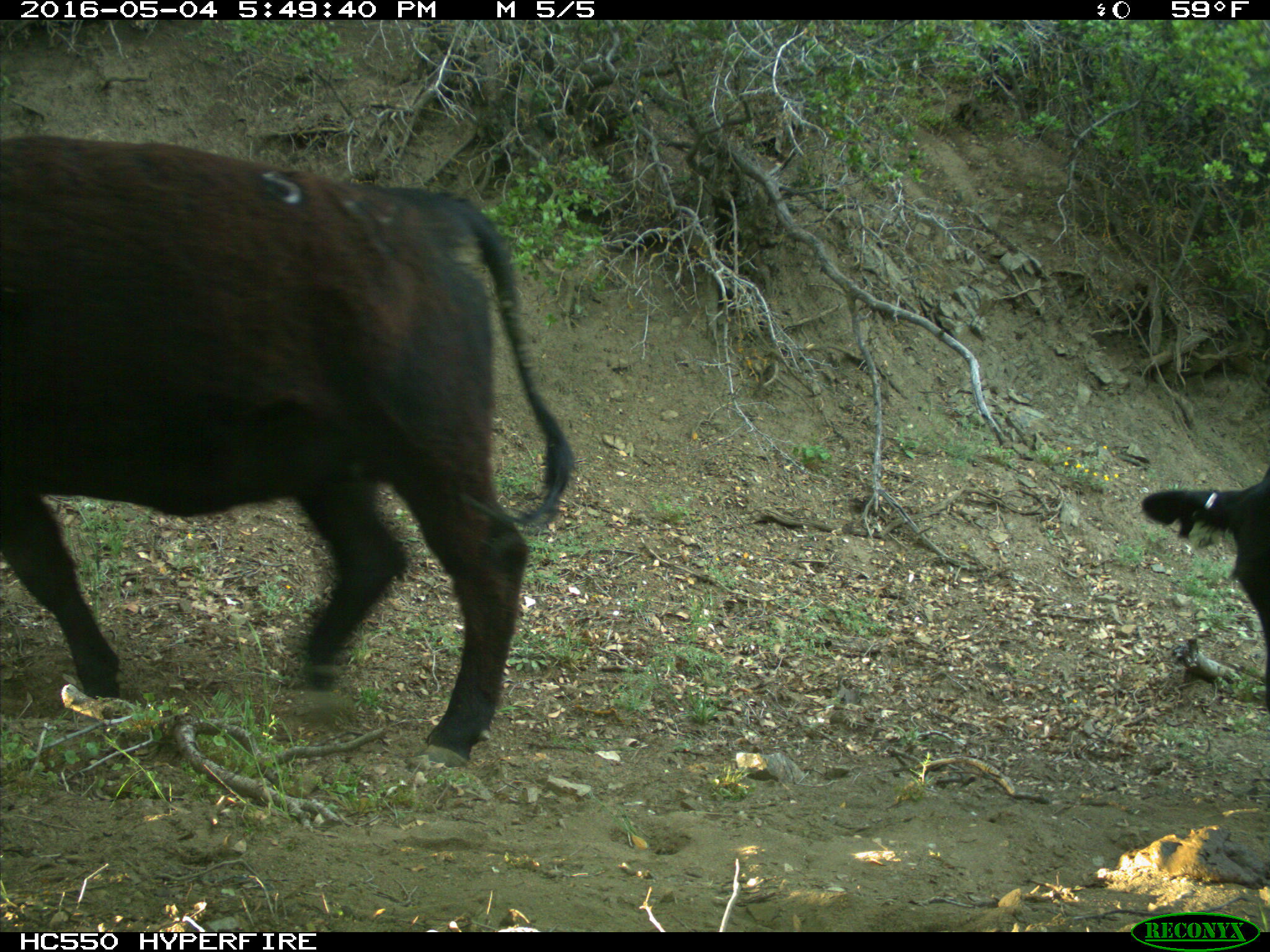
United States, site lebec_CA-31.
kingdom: Animalia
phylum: Chordata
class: Mammalia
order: Artiodactyla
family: Bovidae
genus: Bos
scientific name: Bos taurus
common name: domestic cow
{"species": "Bos taurus (domestic cow)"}